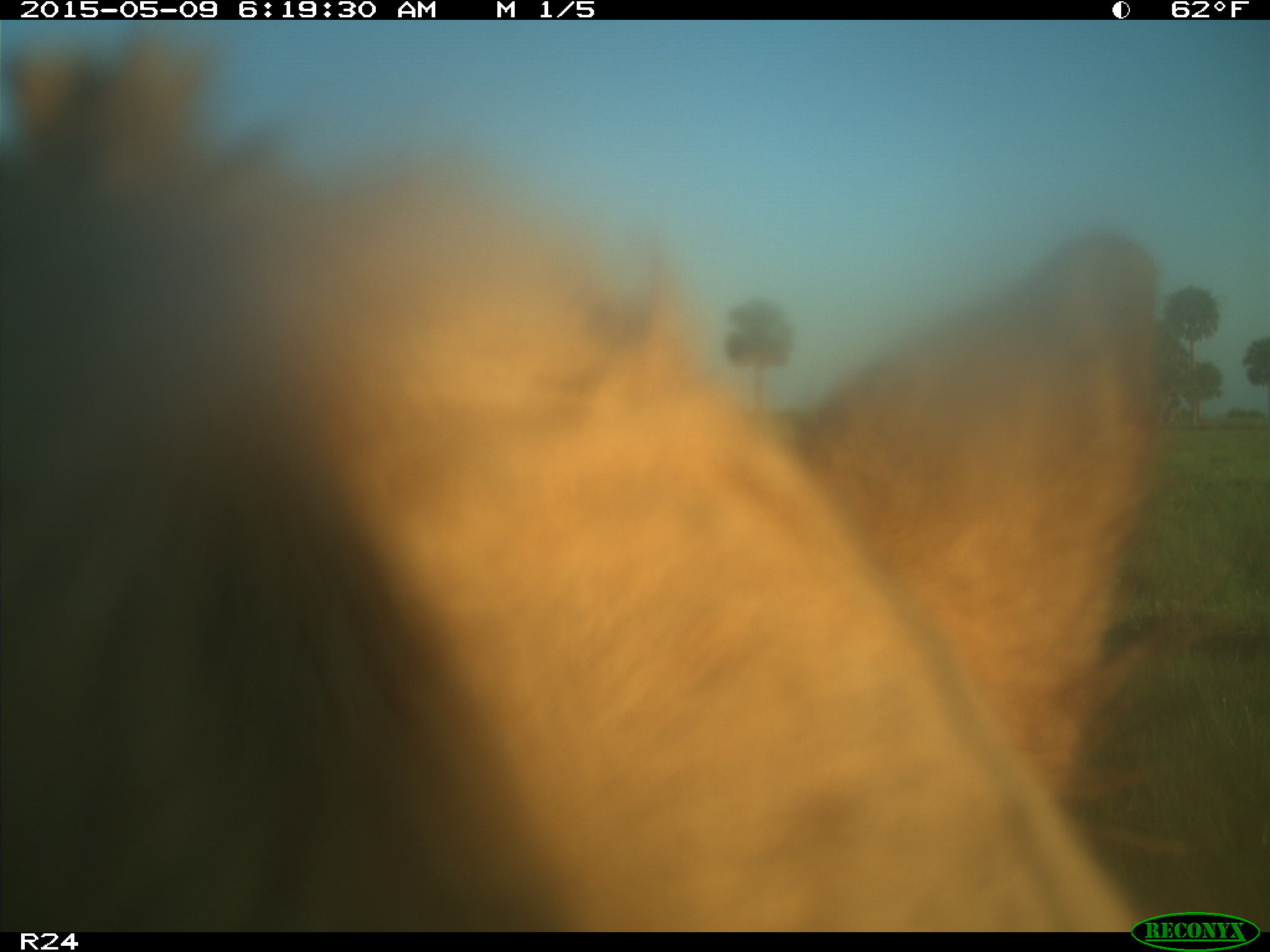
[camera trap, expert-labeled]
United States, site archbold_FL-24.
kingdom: Animalia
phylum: Chordata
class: Mammalia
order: Artiodactyla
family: Bovidae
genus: Bos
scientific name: Bos taurus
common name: domestic cow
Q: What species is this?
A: Bos taurus (domestic cow).